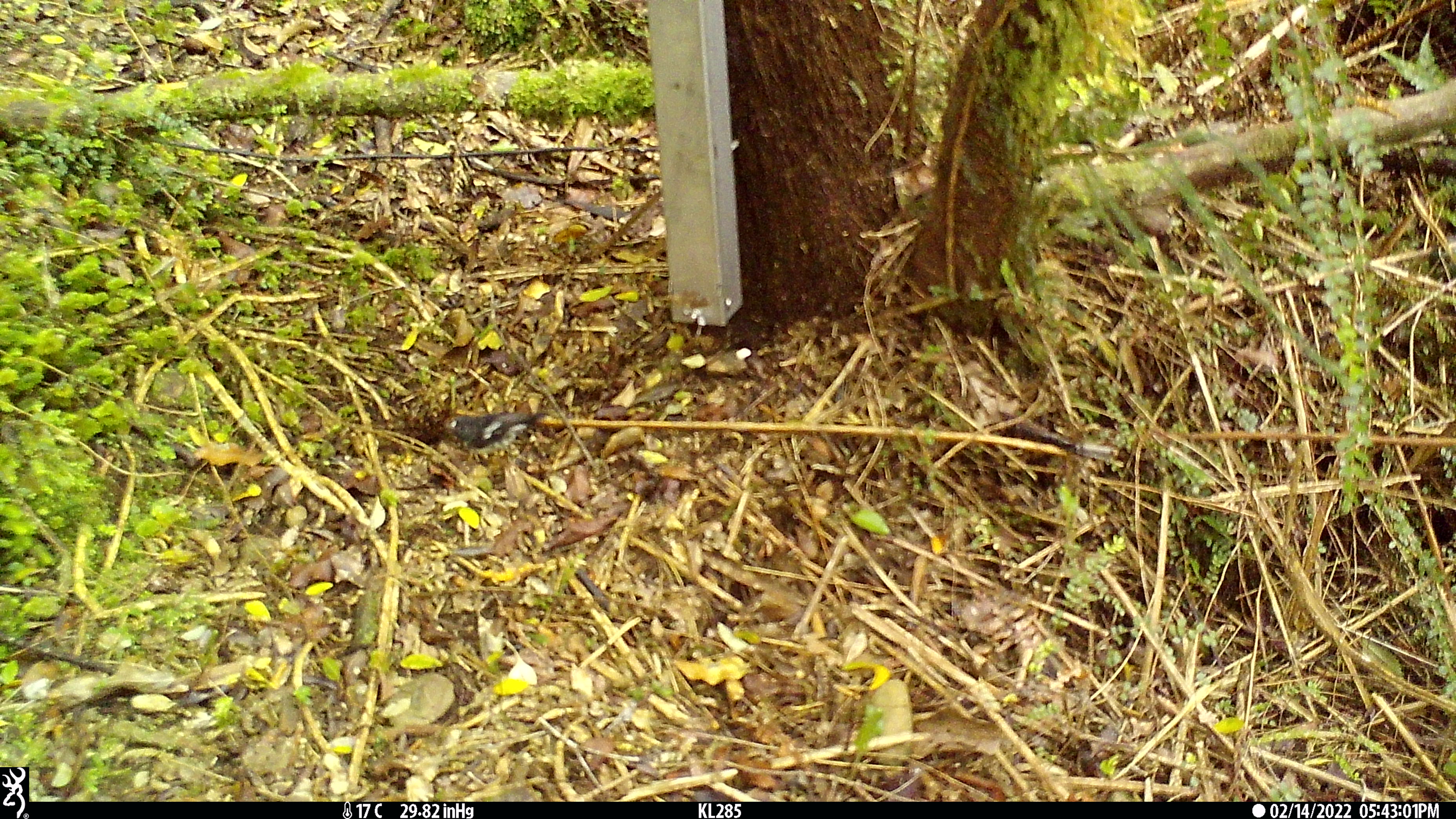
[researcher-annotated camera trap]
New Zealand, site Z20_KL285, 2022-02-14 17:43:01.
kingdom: Animalia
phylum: Chordata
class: Aves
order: Passeriformes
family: Petroicidae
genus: Petroica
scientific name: Petroica macrocephala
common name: tomtit